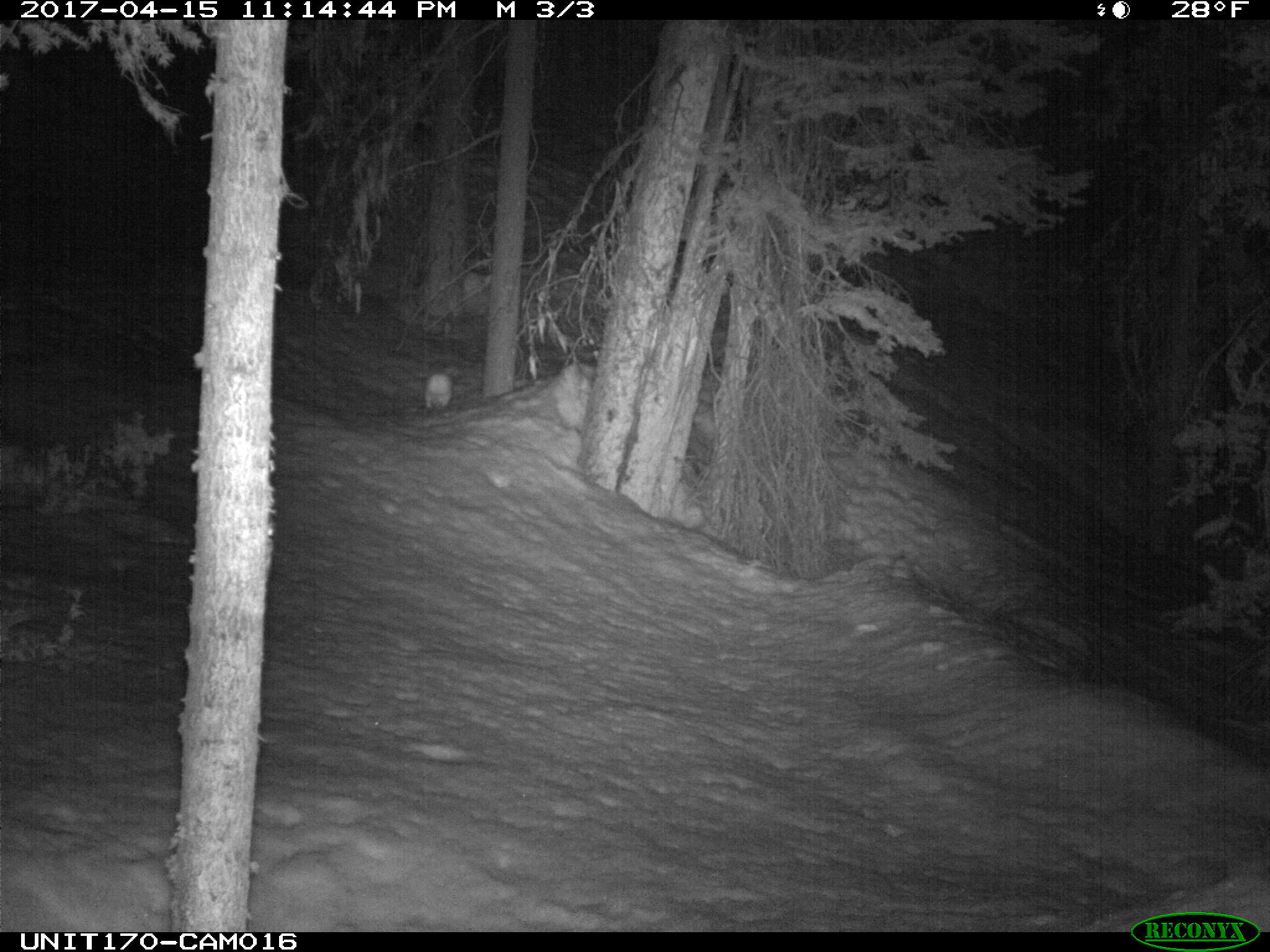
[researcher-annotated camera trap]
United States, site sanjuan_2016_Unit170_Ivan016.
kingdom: Animalia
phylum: Chordata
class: Mammalia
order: Lagomorpha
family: Leporidae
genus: Lepus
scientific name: Lepus americanus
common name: snowshoe hare